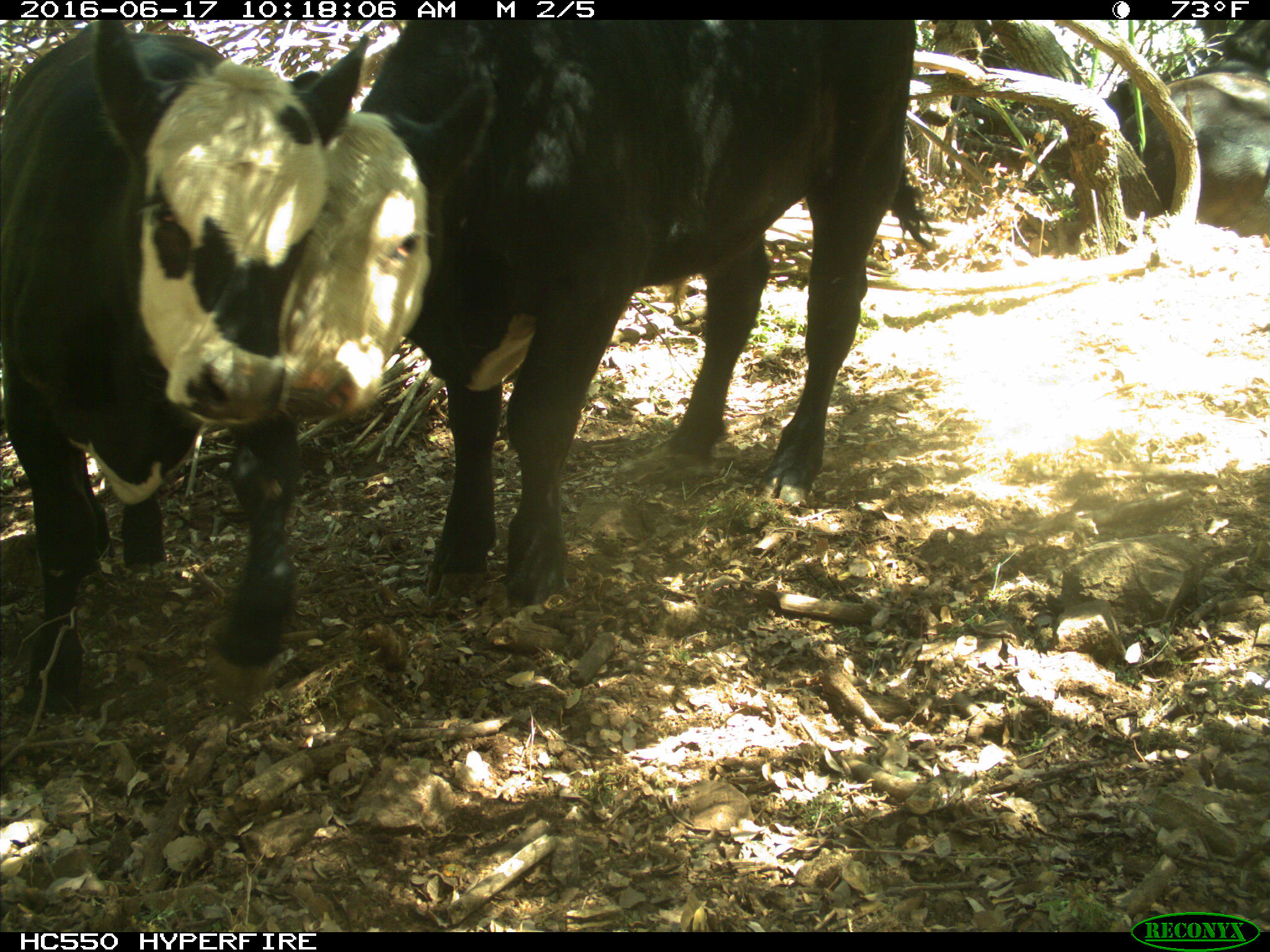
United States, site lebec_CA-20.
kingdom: Animalia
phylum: Chordata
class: Mammalia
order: Artiodactyla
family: Bovidae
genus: Bos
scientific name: Bos taurus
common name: domestic cow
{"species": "Bos taurus (domestic cow)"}